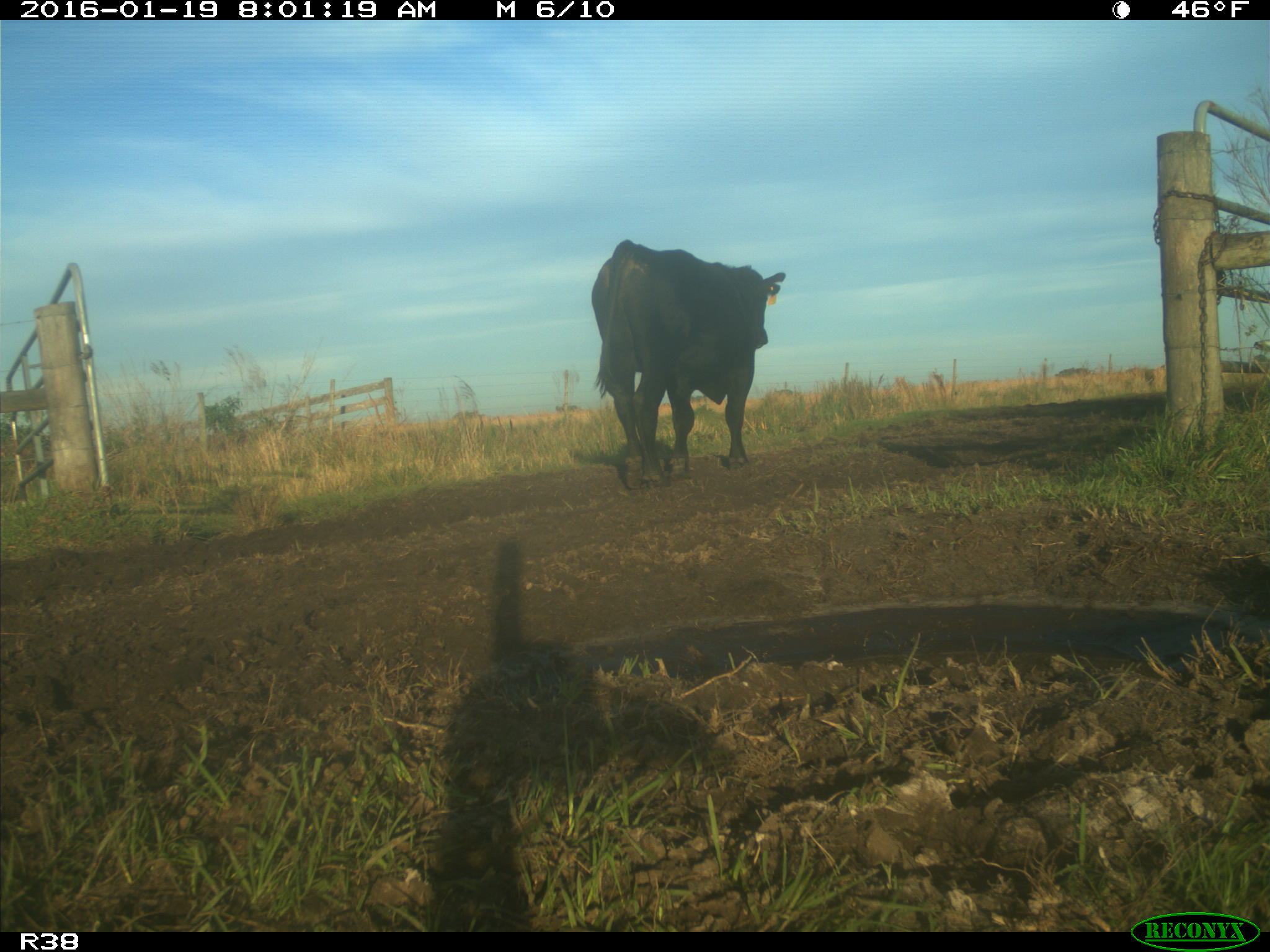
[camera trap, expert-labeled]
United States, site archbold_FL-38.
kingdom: Animalia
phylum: Chordata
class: Mammalia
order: Artiodactyla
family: Bovidae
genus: Bos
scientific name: Bos taurus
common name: domestic cow